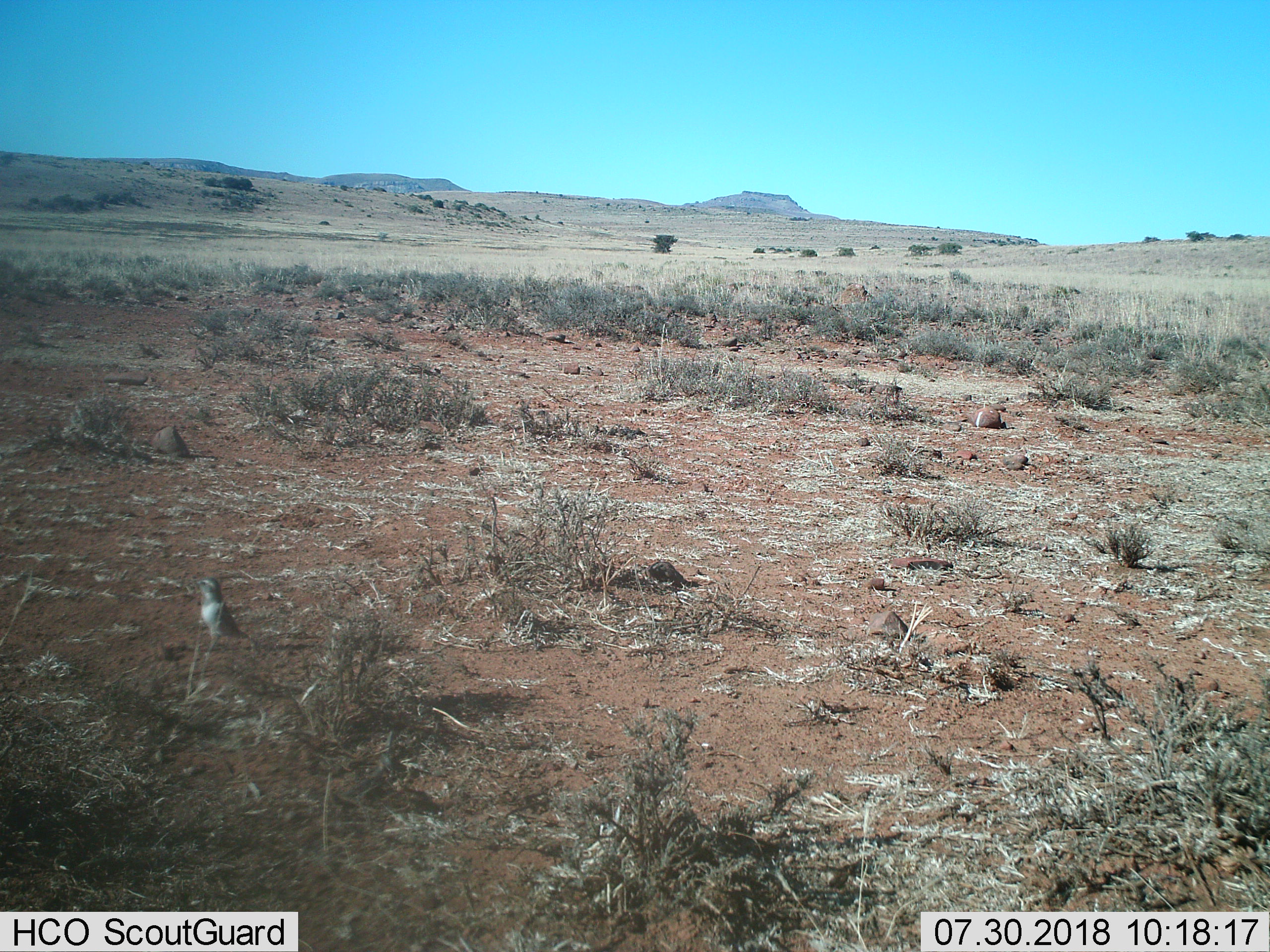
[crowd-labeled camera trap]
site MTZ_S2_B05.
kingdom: Animalia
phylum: Chordata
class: Aves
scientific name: Aves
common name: bird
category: birdother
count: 1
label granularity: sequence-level